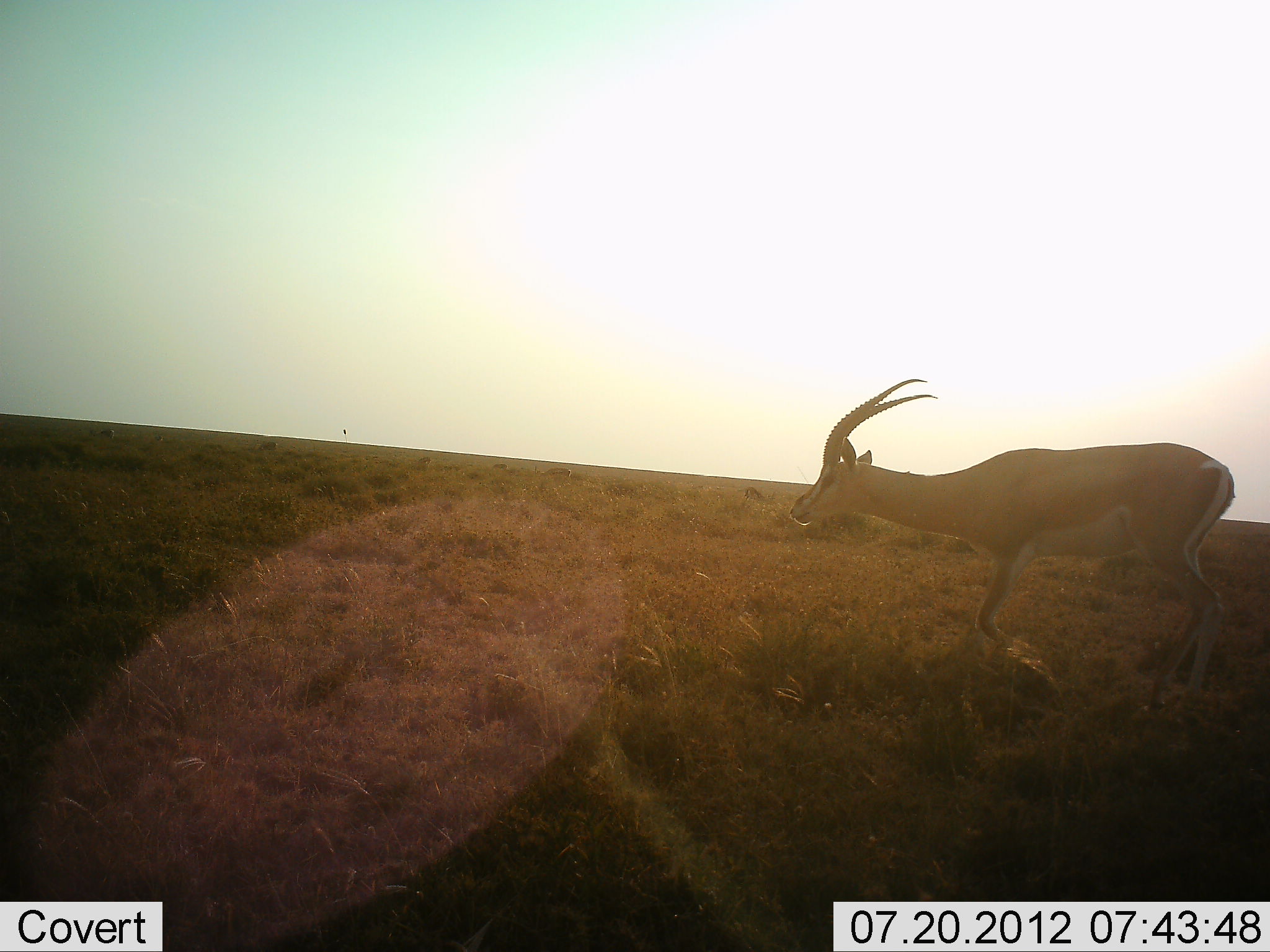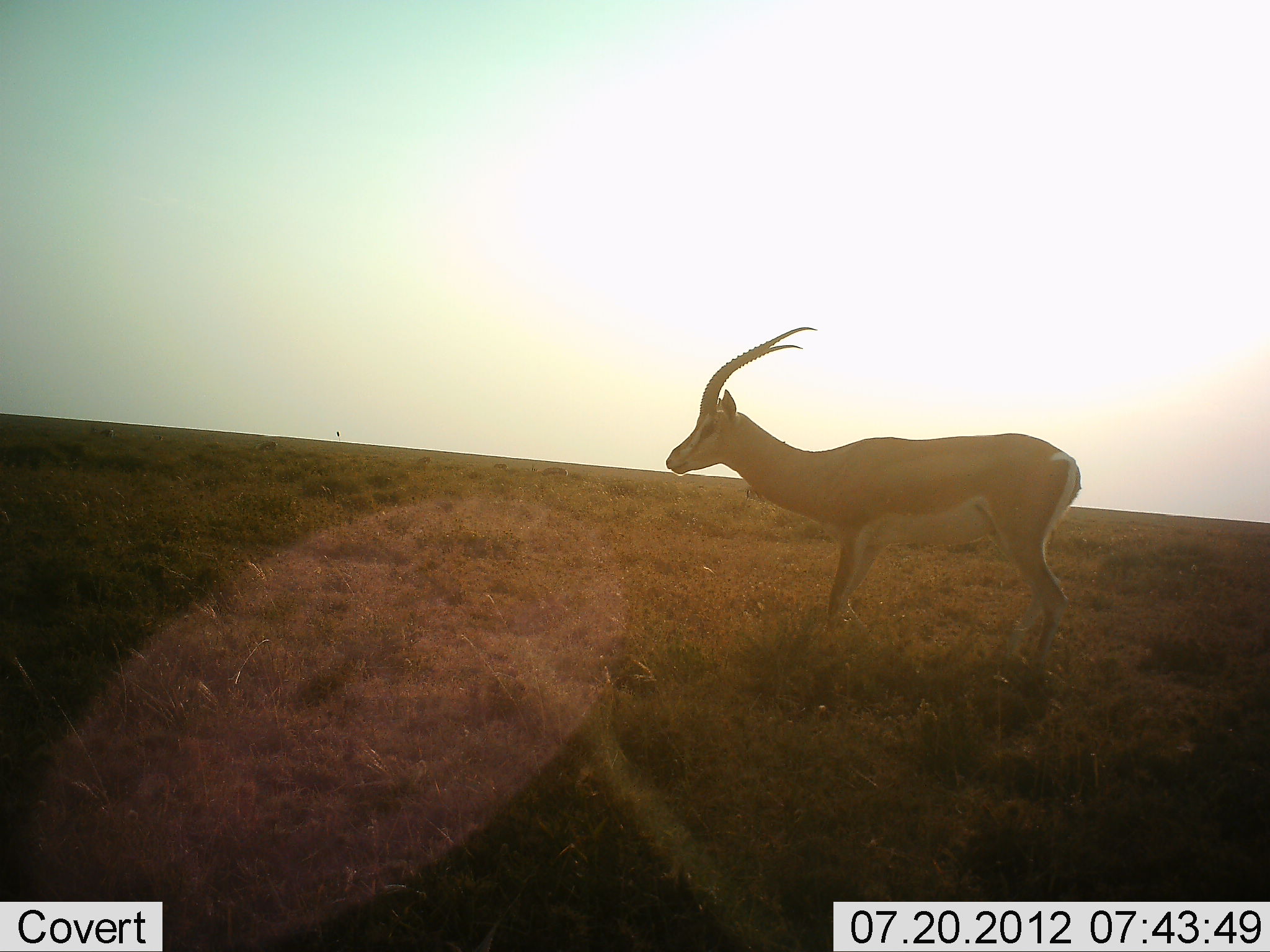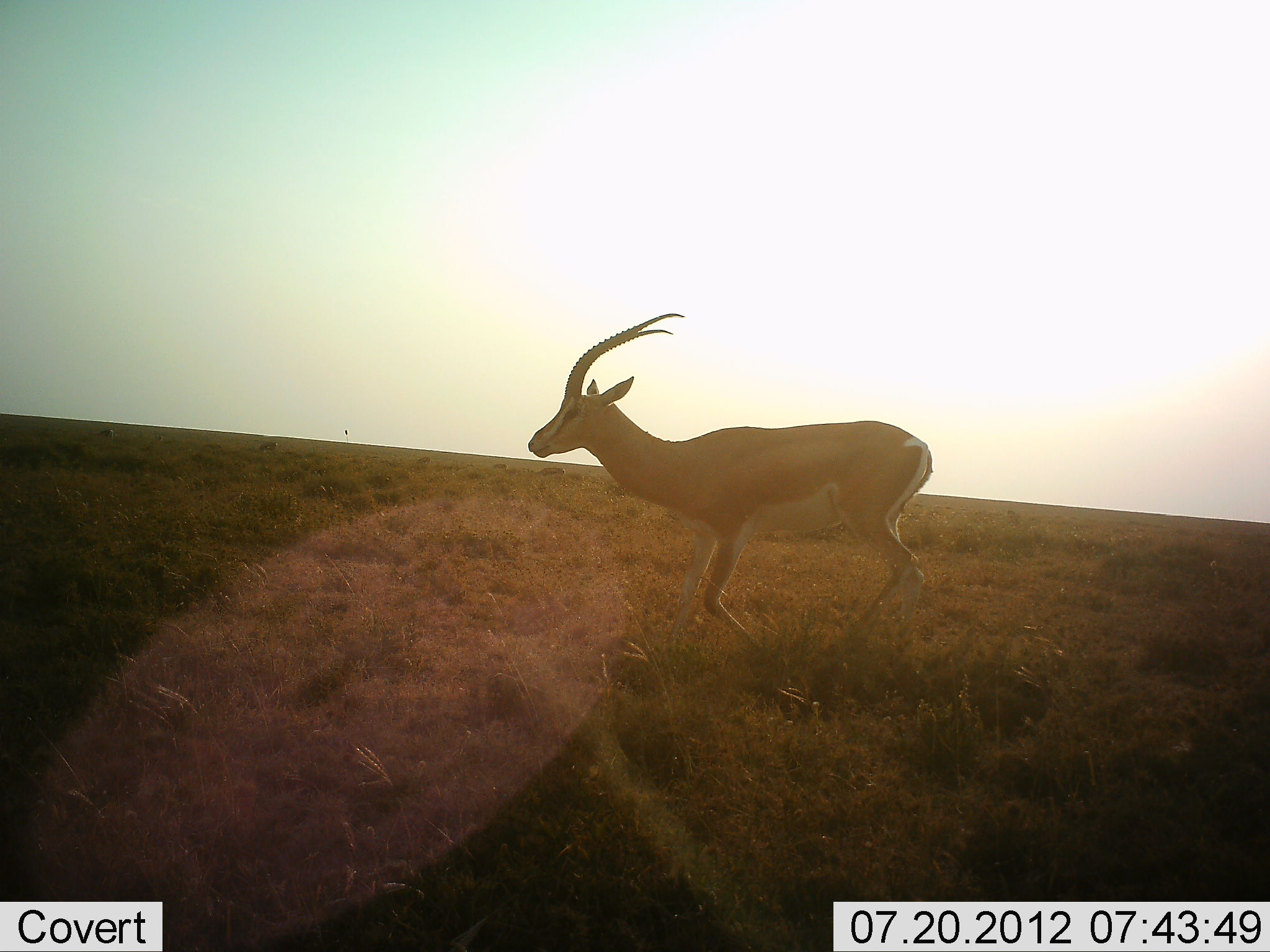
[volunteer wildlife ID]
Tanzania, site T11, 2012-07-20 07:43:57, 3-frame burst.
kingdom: Animalia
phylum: Chordata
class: Mammalia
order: Artiodactyla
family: Bovidae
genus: Nanger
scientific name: Nanger granti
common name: grant's gazelle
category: gazellegrants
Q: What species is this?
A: Gazellegrants (grant's gazelle) (Nanger granti).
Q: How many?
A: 1.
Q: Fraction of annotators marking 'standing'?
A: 30%.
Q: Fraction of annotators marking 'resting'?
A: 0%.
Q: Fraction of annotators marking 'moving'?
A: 70%.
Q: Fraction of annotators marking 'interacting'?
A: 0%.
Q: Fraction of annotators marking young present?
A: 0%.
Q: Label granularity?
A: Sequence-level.